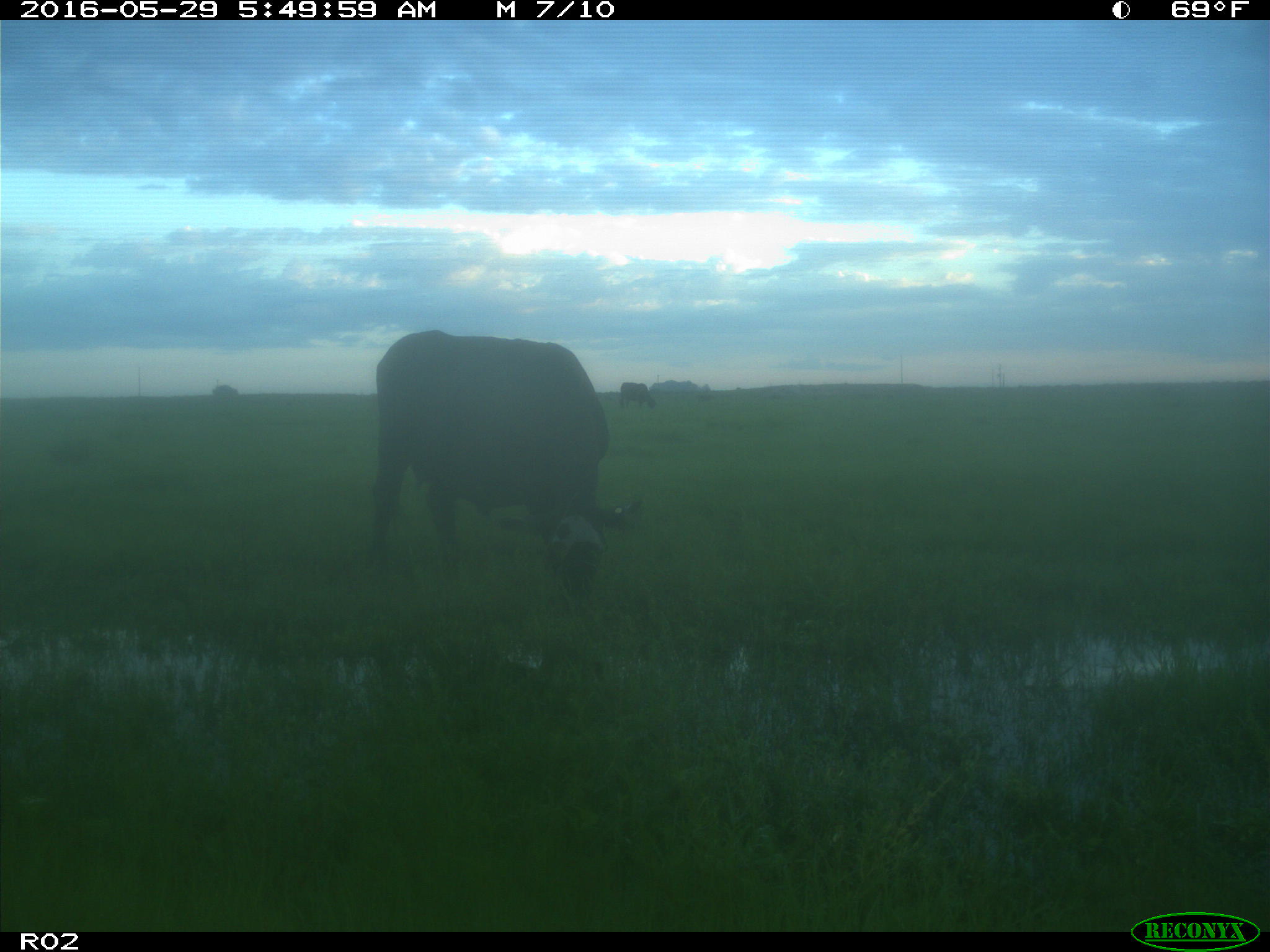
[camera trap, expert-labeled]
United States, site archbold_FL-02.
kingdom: Animalia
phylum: Chordata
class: Mammalia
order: Artiodactyla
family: Bovidae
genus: Bos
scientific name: Bos taurus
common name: domestic cow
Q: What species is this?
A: Bos taurus (domestic cow).